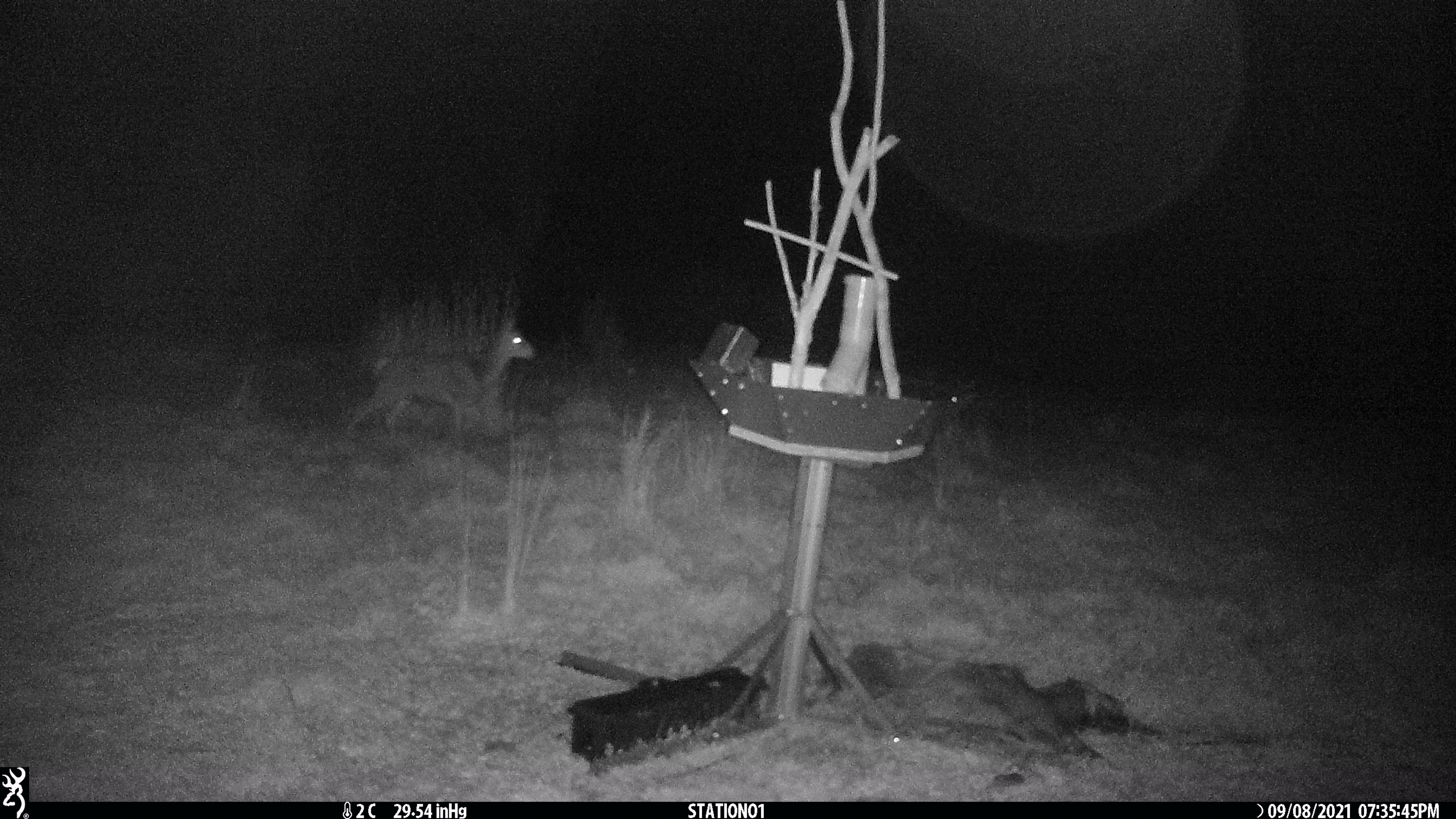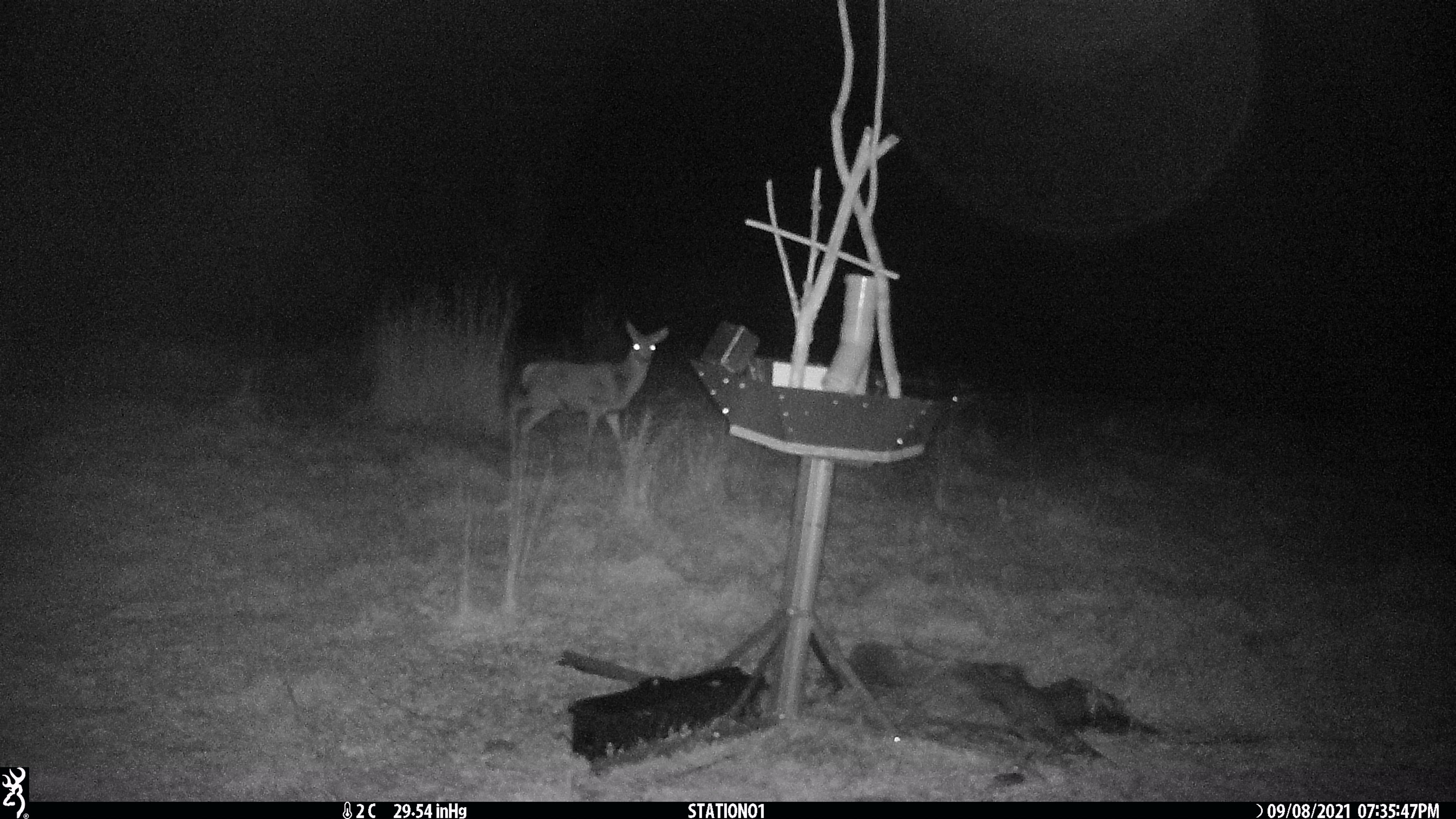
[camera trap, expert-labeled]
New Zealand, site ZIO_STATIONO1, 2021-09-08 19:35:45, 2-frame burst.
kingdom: Animalia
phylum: Chordata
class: Mammalia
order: Artiodactyla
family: Cervidae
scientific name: Cervidae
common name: deer